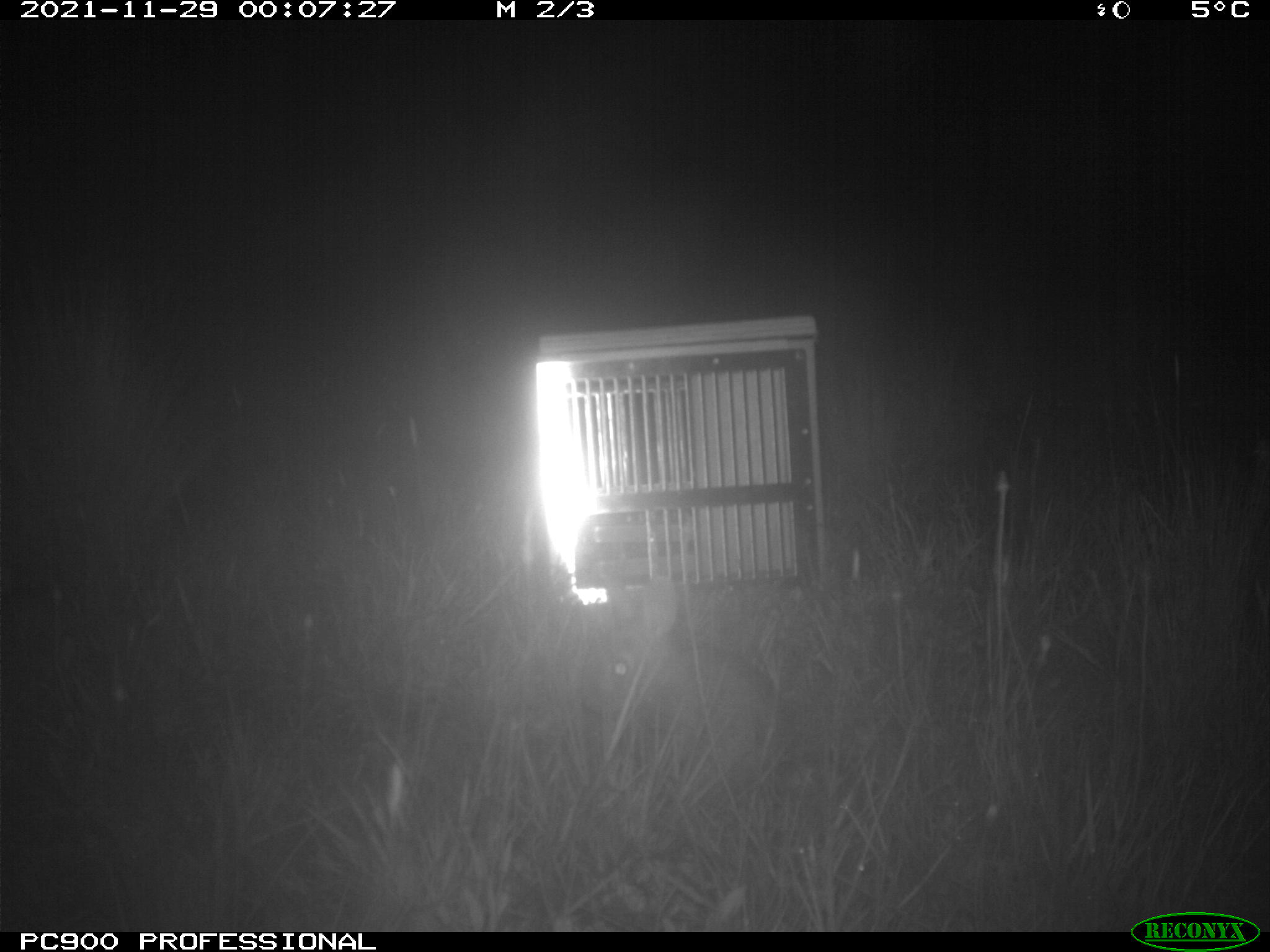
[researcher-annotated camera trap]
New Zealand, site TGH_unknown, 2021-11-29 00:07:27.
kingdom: Animalia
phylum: Chordata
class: Mammalia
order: Lagomorpha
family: Leporidae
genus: Oryctolagus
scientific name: Oryctolagus cuniculus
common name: european rabbit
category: rabbit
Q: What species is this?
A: Rabbit (european rabbit) (Oryctolagus cuniculus).